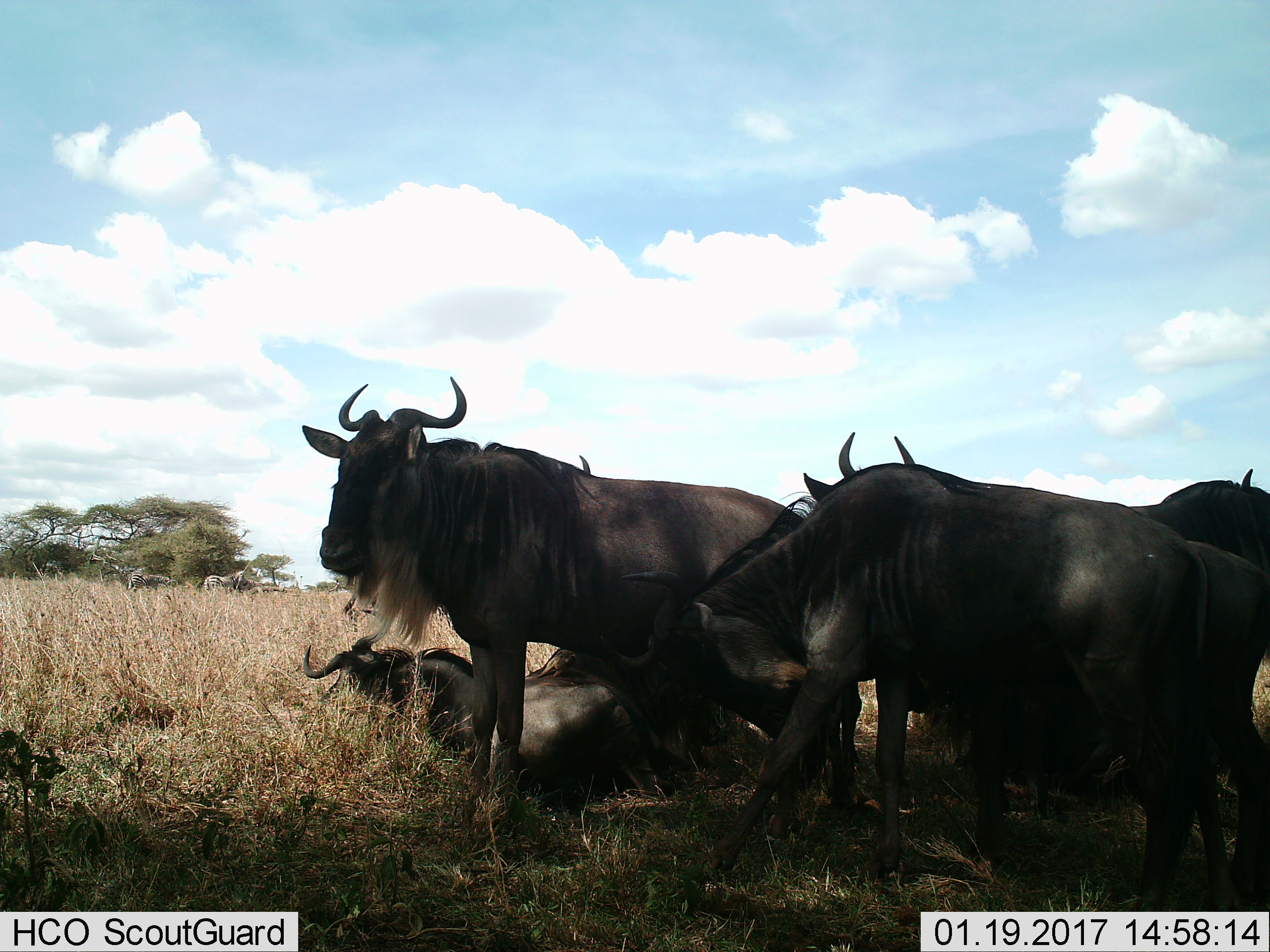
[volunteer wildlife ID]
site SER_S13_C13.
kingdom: Animalia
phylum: Chordata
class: Mammalia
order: Artiodactyla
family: Bovidae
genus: Connochaetes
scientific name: Connochaetes taurinus taurinus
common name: blue wildebeest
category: wildebeestblue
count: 5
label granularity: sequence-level